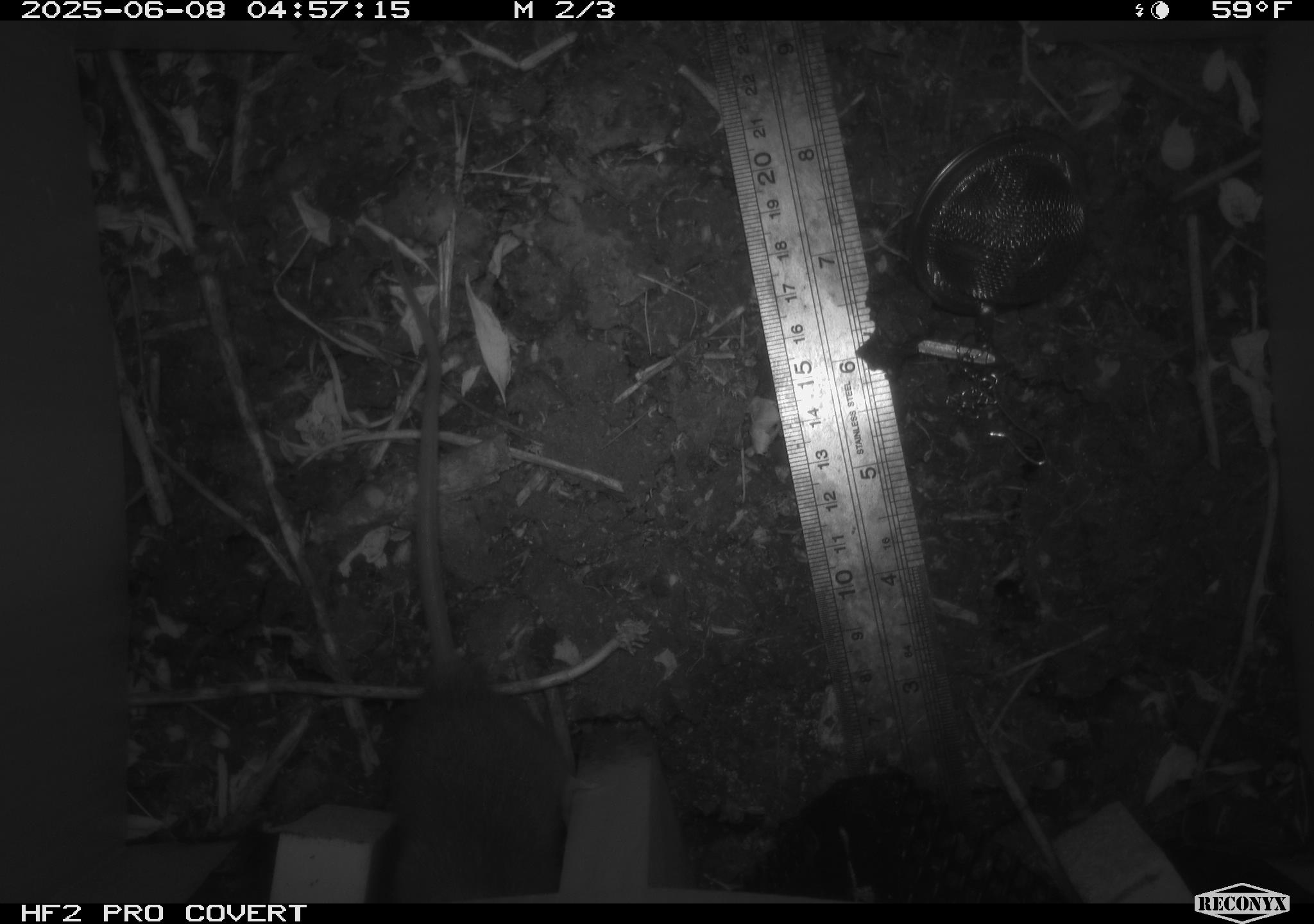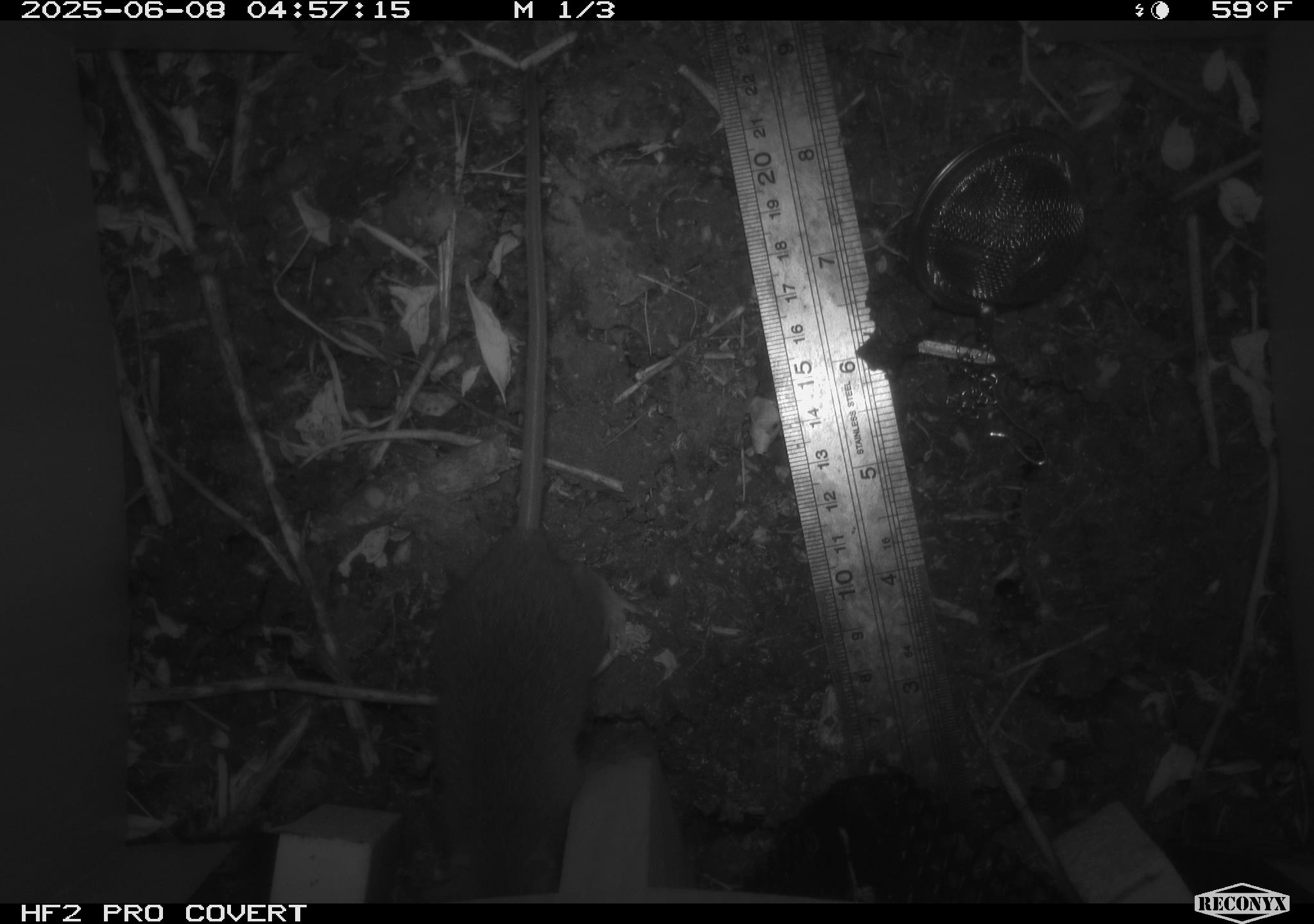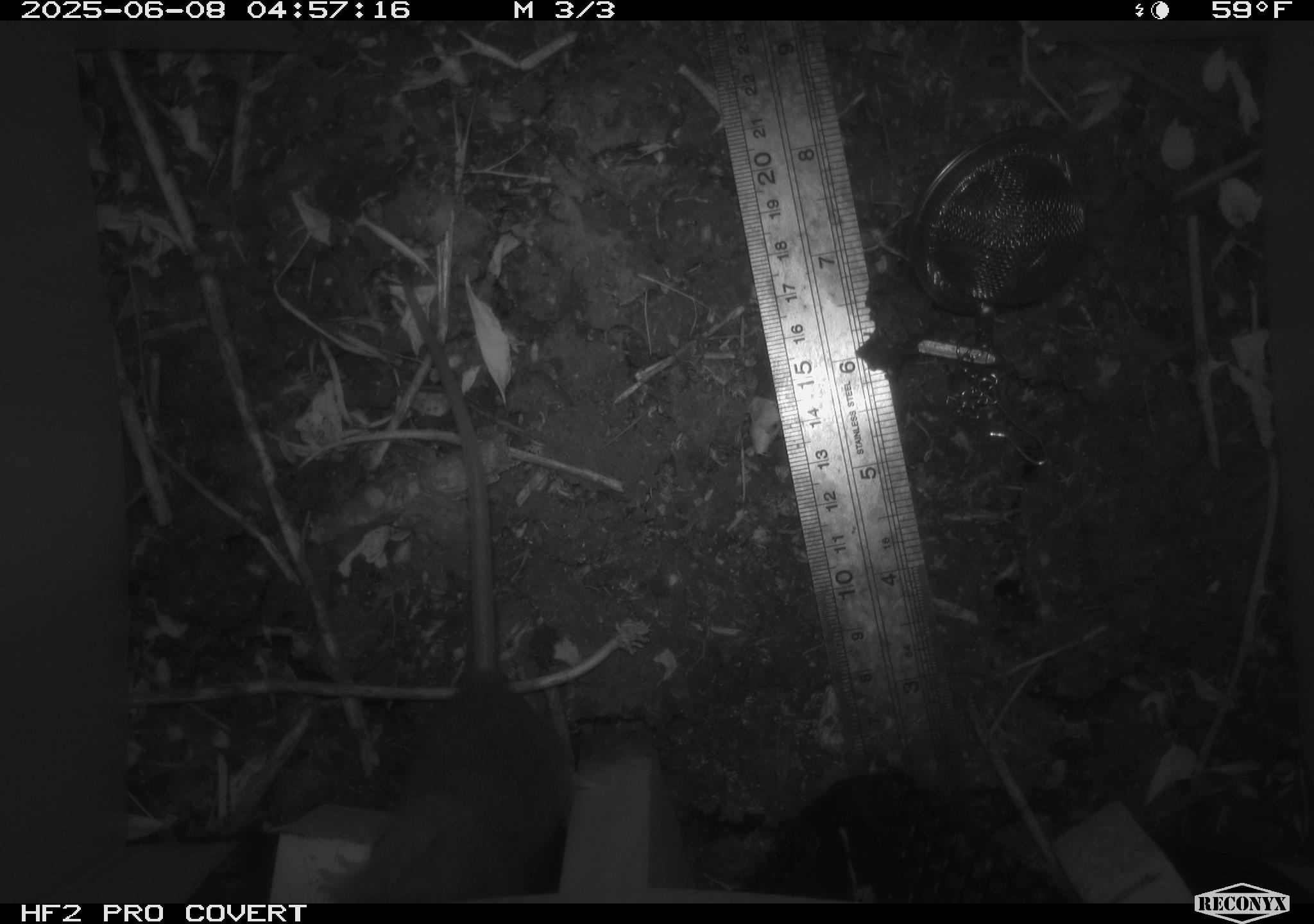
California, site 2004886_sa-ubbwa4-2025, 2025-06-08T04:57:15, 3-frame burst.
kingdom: Animalia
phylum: Chordata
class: Mammalia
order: Rodentia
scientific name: Rodentia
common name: rodent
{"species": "rodent (Rodentia)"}